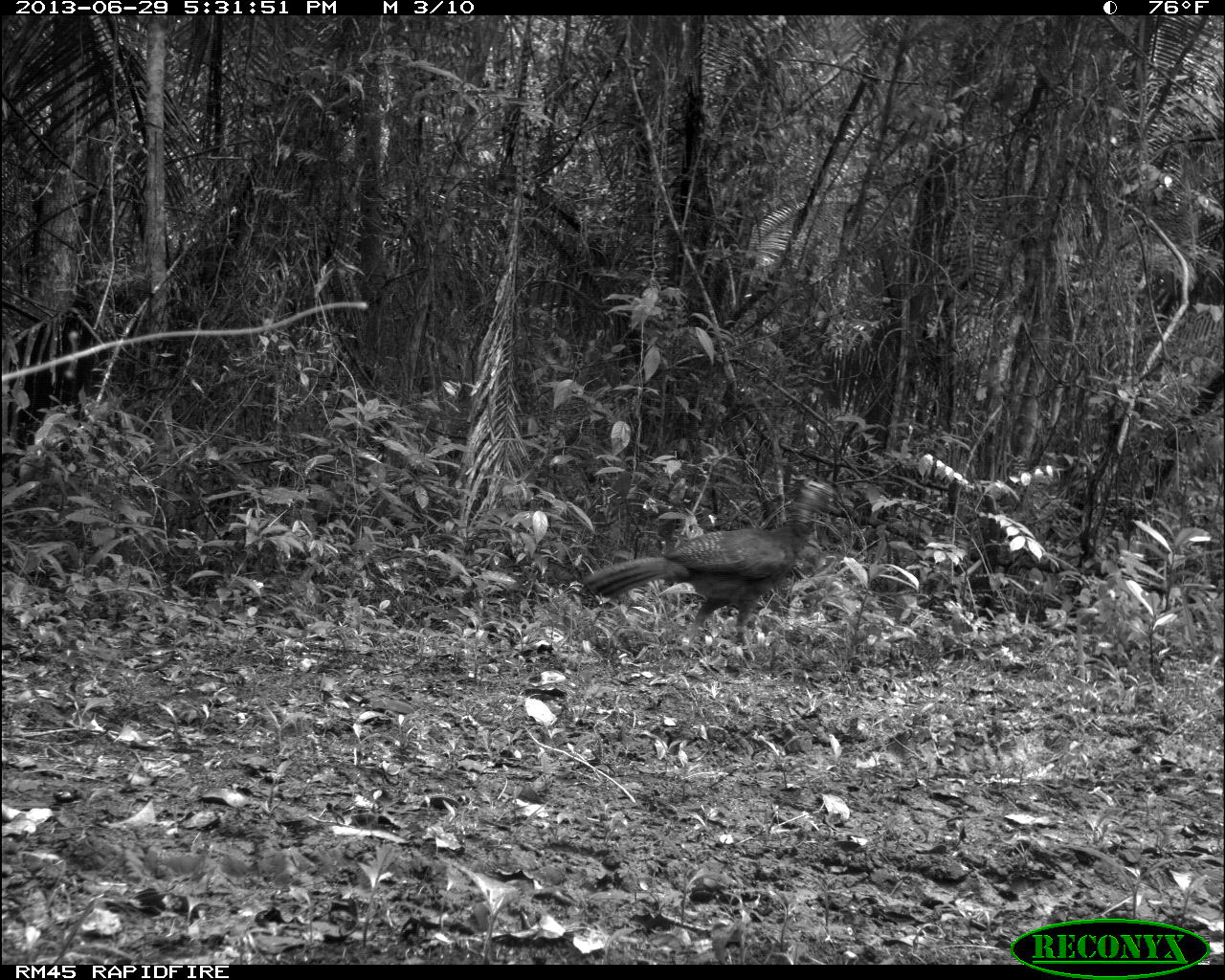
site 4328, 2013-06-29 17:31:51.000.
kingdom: Animalia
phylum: Chordata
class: Aves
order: Galliformes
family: Cracidae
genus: Crax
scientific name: Crax rubra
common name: great curassow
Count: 1.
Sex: female.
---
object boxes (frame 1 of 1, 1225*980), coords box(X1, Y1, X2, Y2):
crax rubra: box(582, 477, 847, 667)